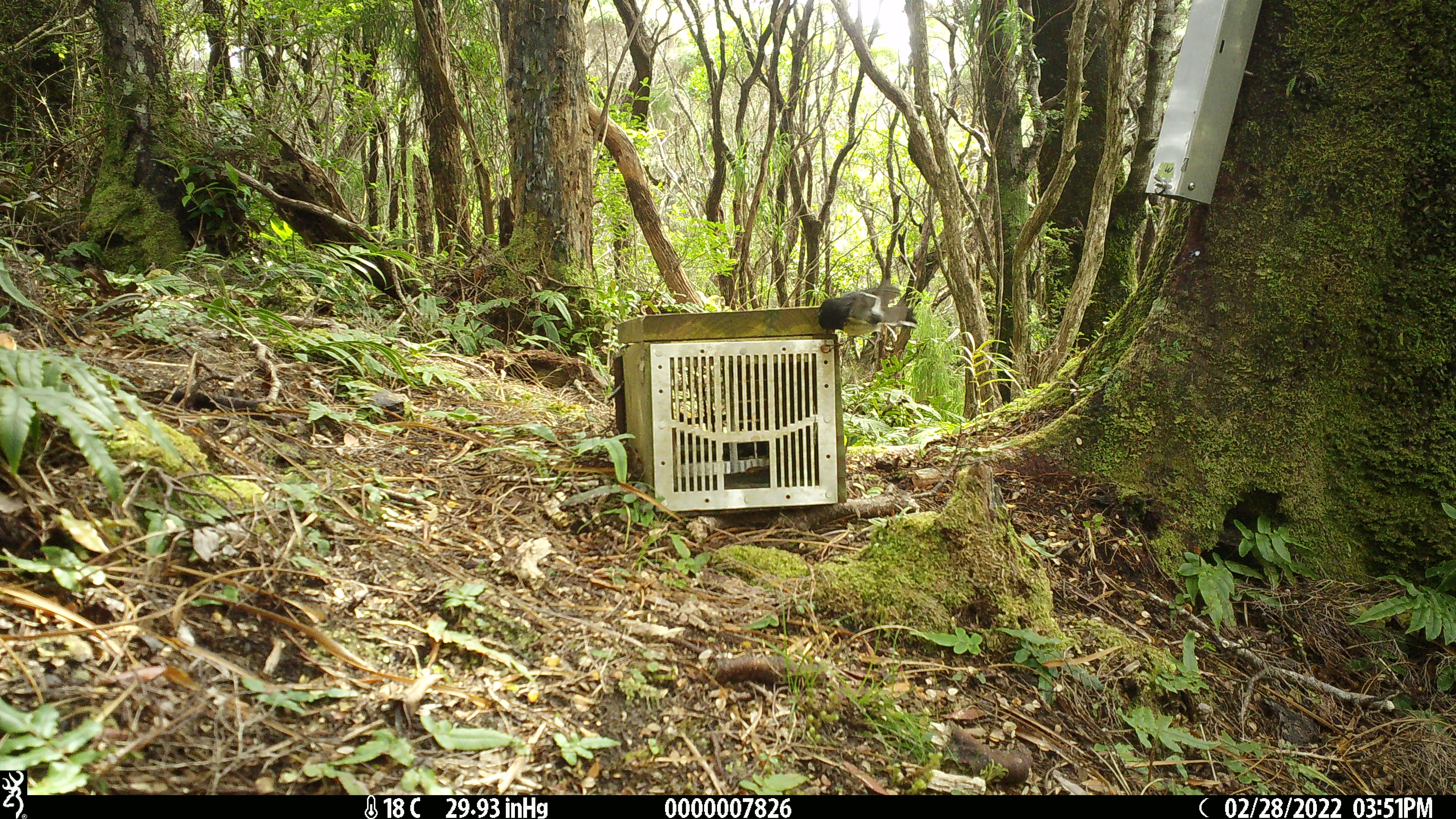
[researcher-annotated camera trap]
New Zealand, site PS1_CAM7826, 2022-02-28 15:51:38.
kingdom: Animalia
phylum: Chordata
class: Aves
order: Passeriformes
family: Petroicidae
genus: Petroica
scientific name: Petroica australis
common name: new zealand robin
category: robin